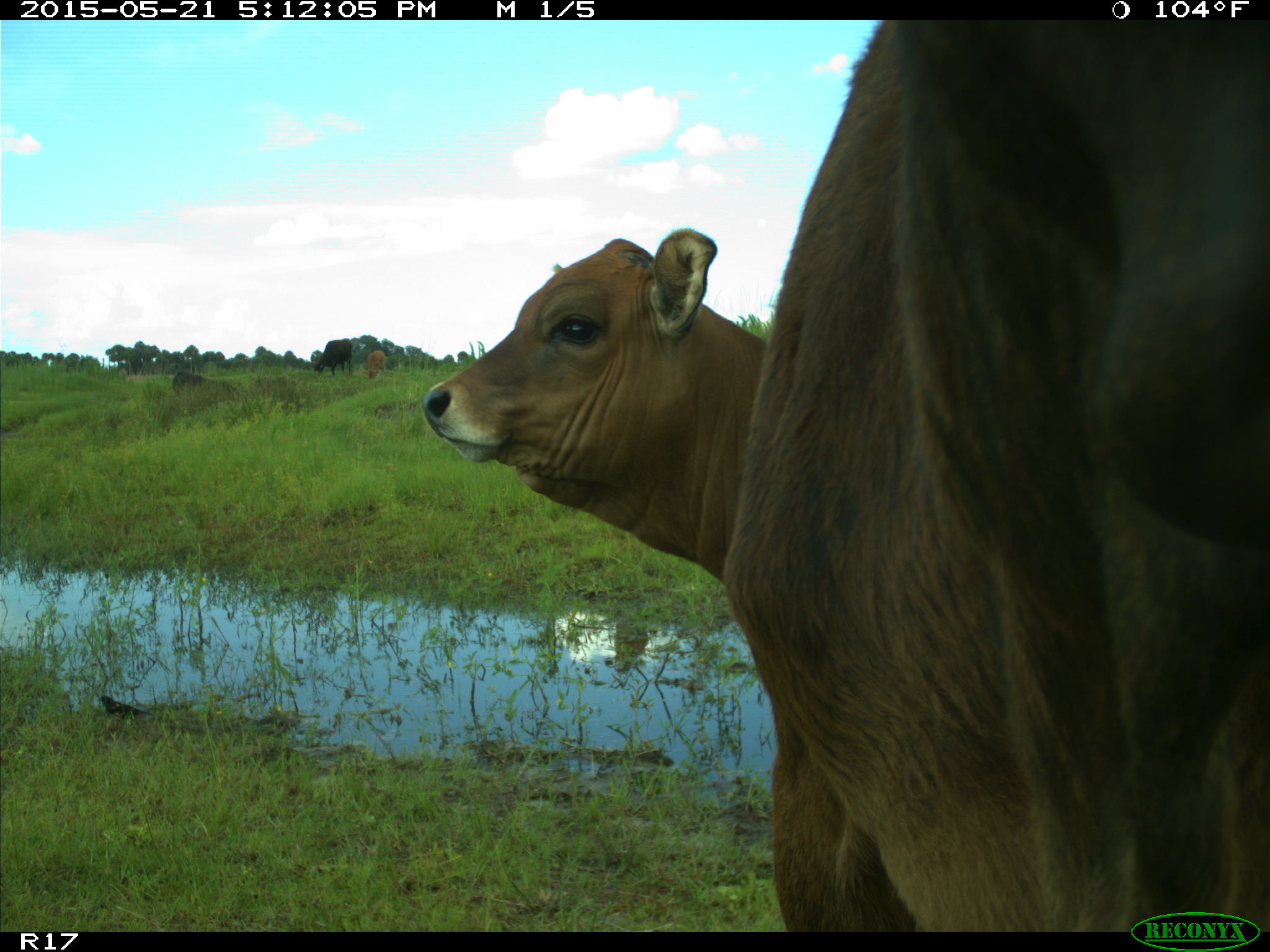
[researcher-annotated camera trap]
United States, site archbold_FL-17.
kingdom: Animalia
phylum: Chordata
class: Mammalia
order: Artiodactyla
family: Bovidae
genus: Bos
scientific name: Bos taurus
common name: domestic cow